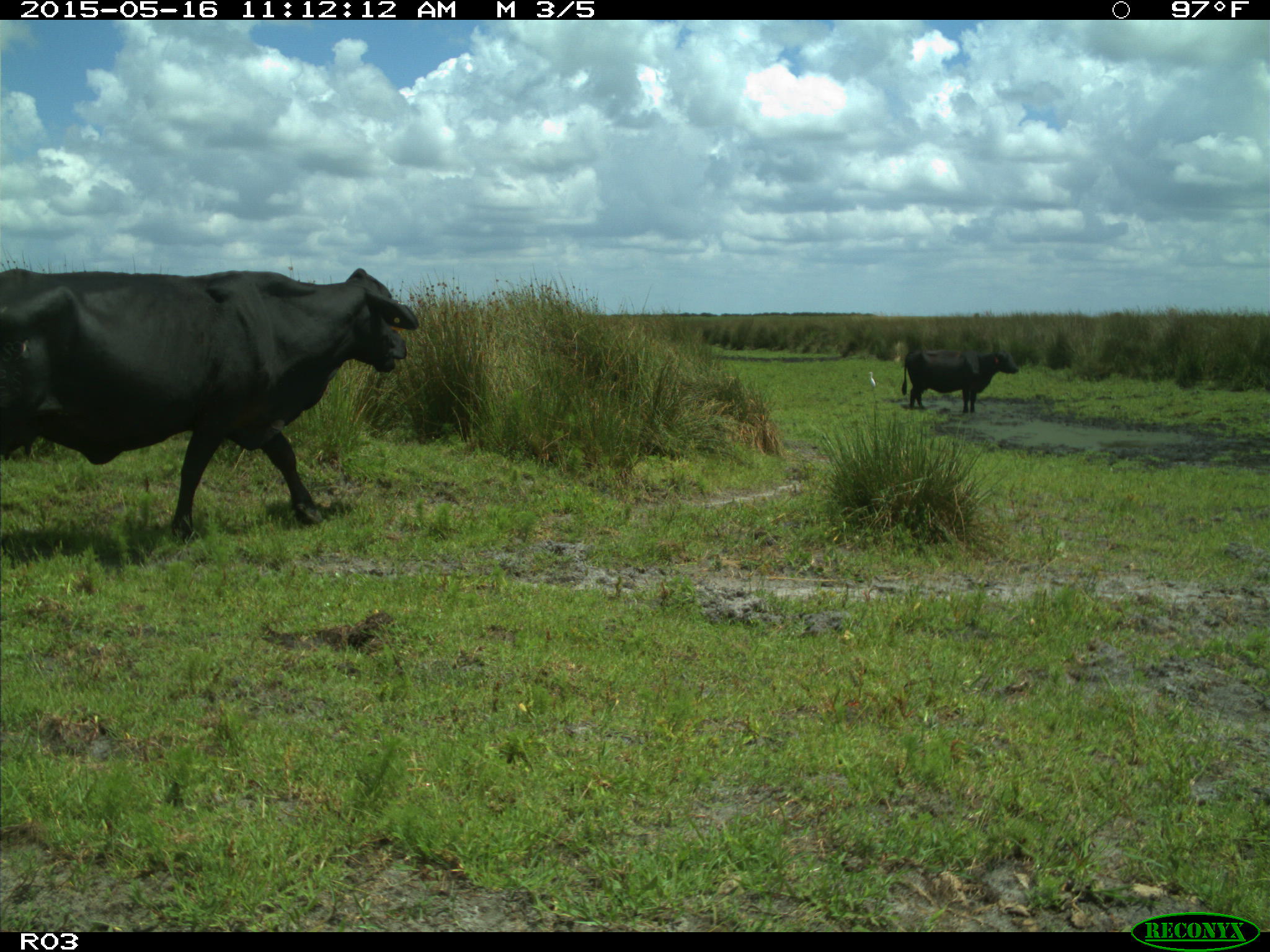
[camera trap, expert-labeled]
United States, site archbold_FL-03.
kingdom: Animalia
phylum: Chordata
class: Mammalia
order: Artiodactyla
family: Bovidae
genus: Bos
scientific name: Bos taurus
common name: domestic cow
Bos taurus (domestic cow).